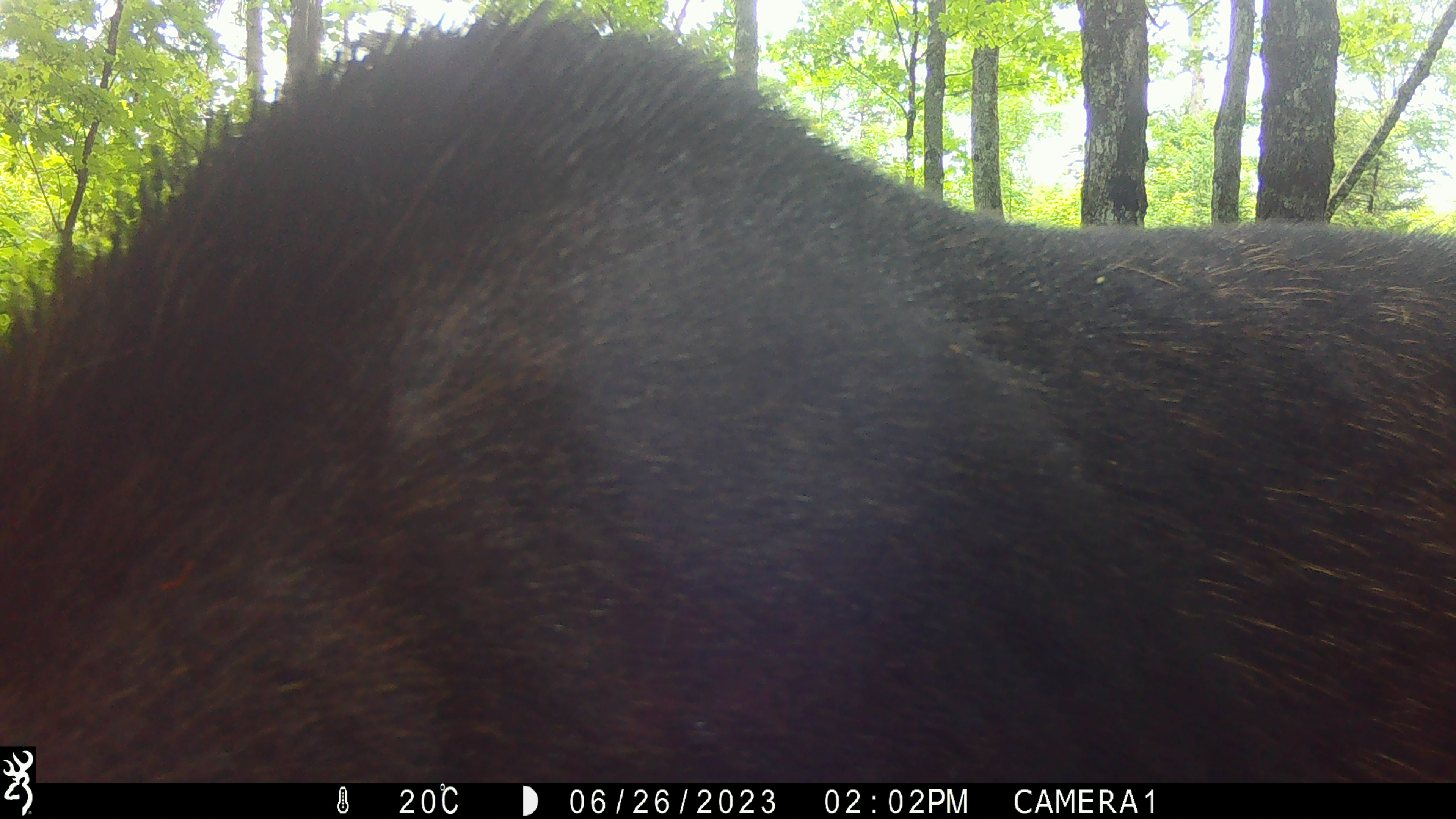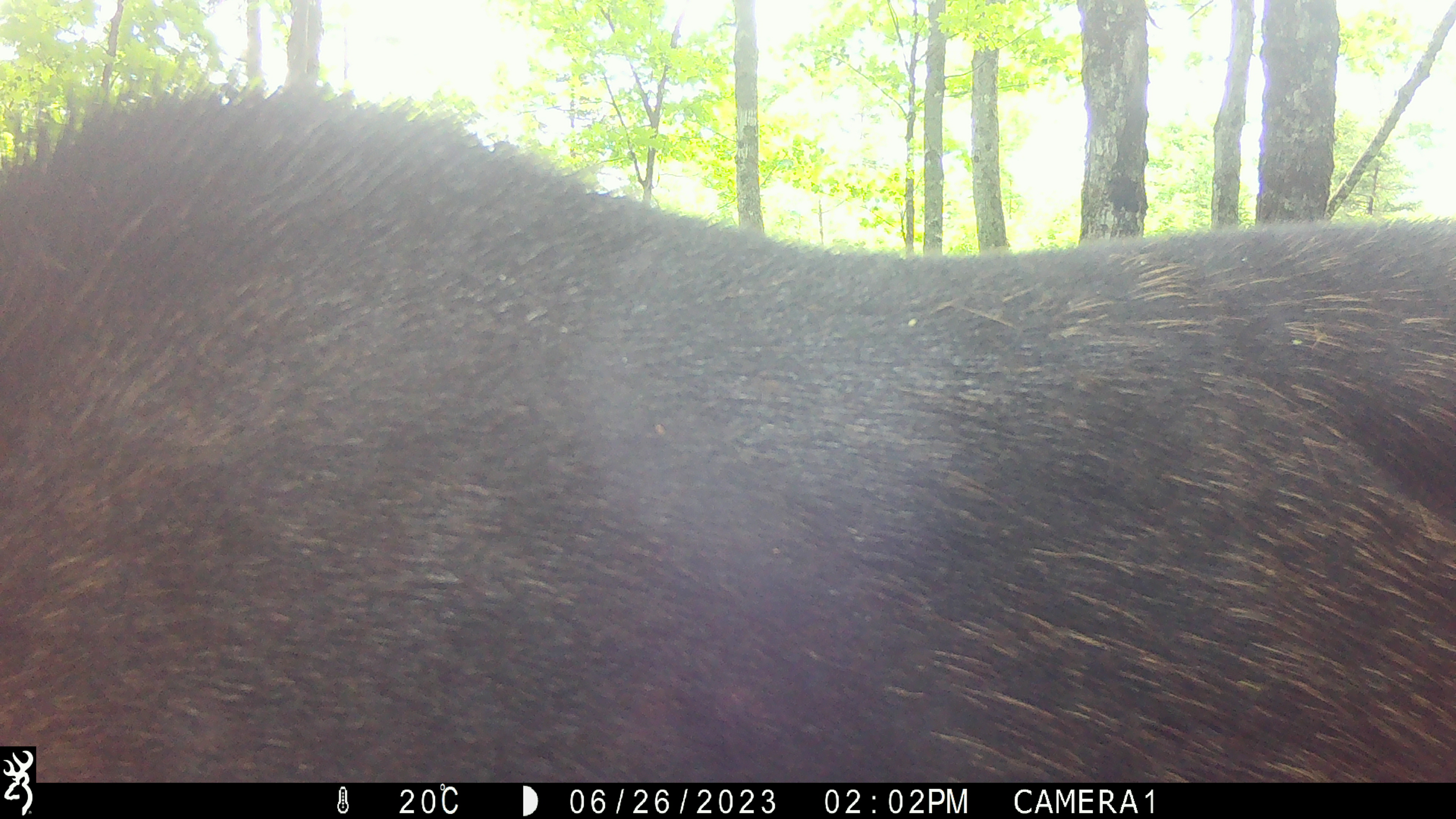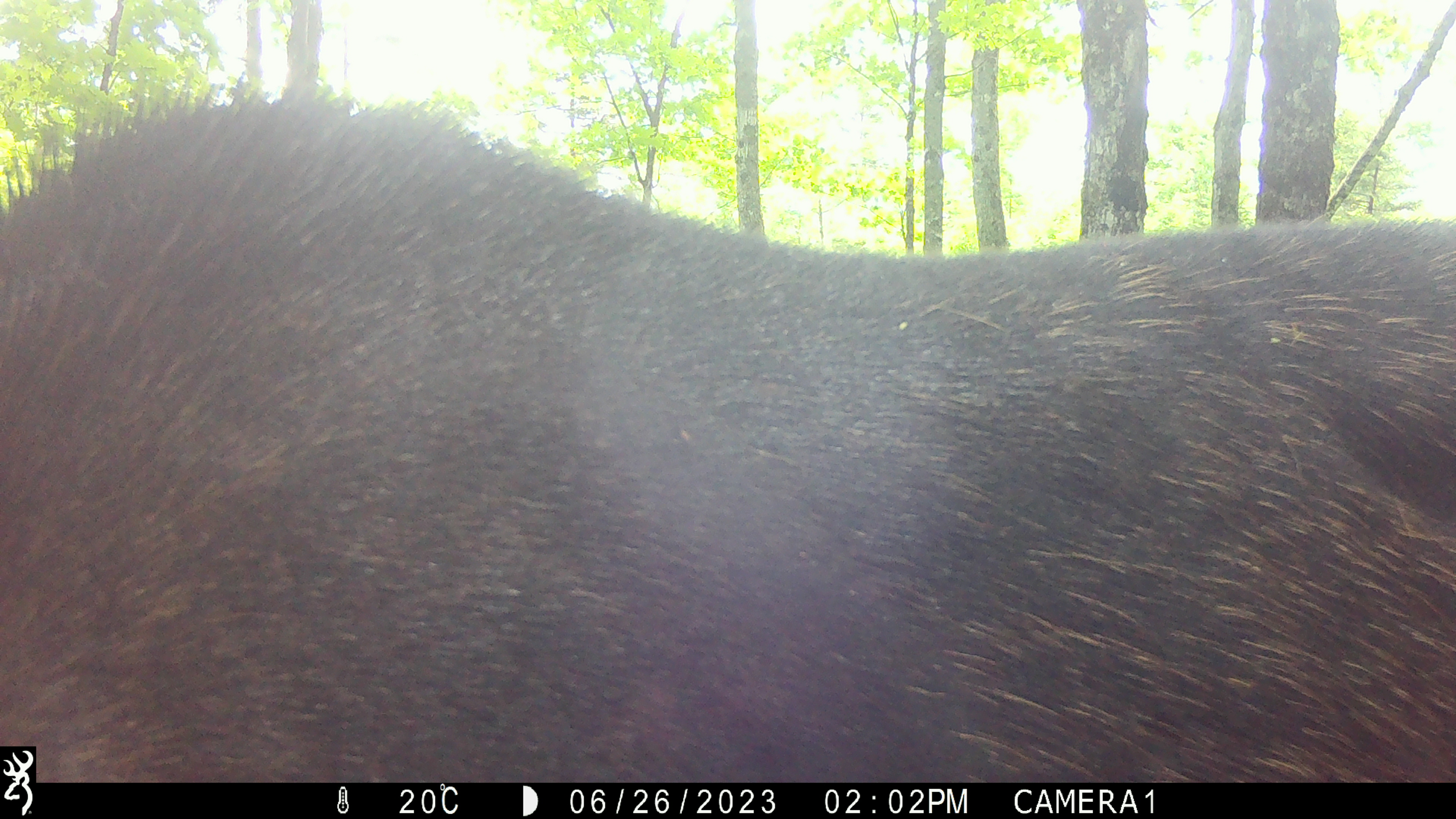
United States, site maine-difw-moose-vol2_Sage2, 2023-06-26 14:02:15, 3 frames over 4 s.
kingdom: Animalia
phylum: Chordata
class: Mammalia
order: Artiodactyla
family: Cervidae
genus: Alces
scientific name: Alces alces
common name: moose